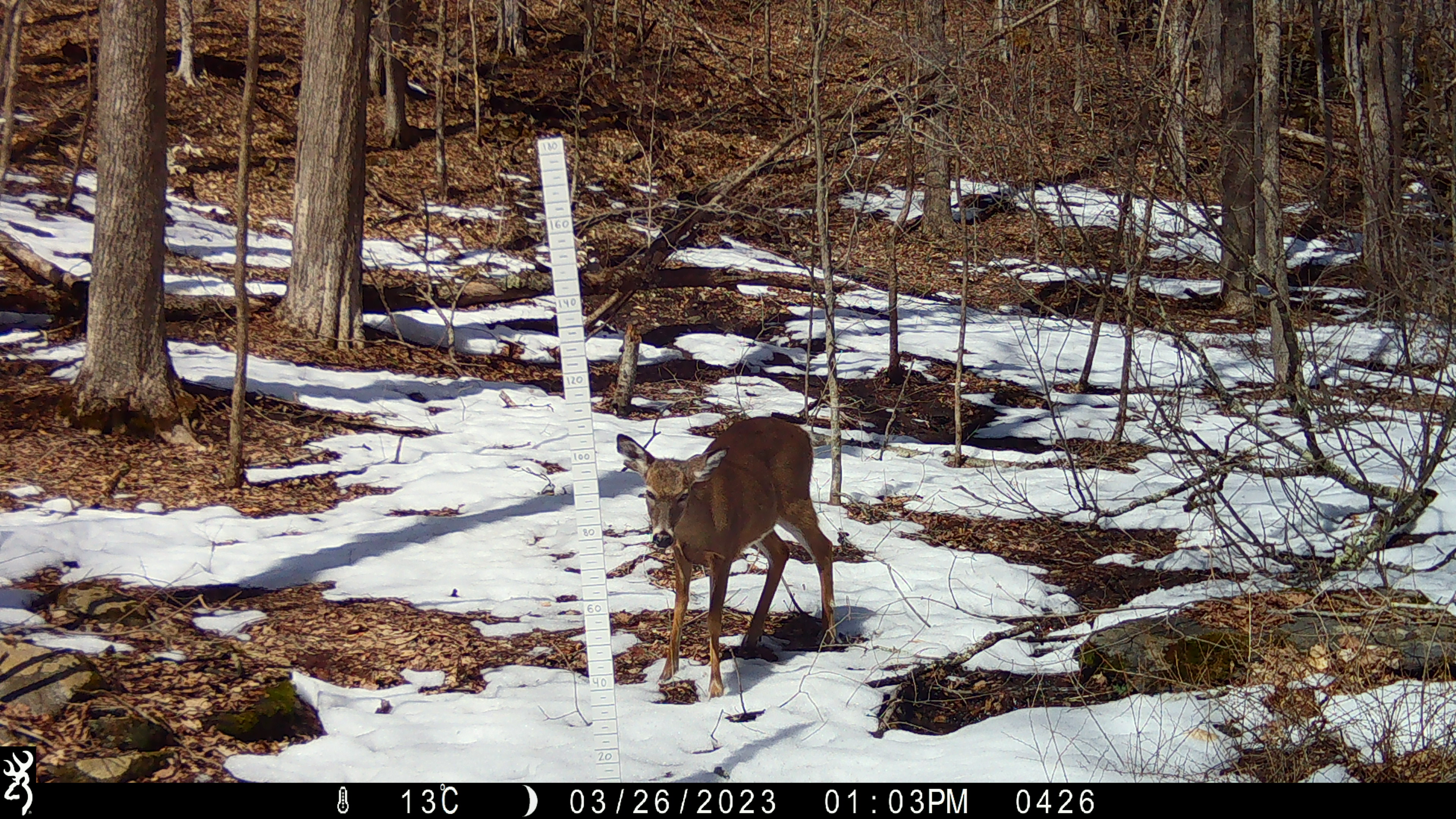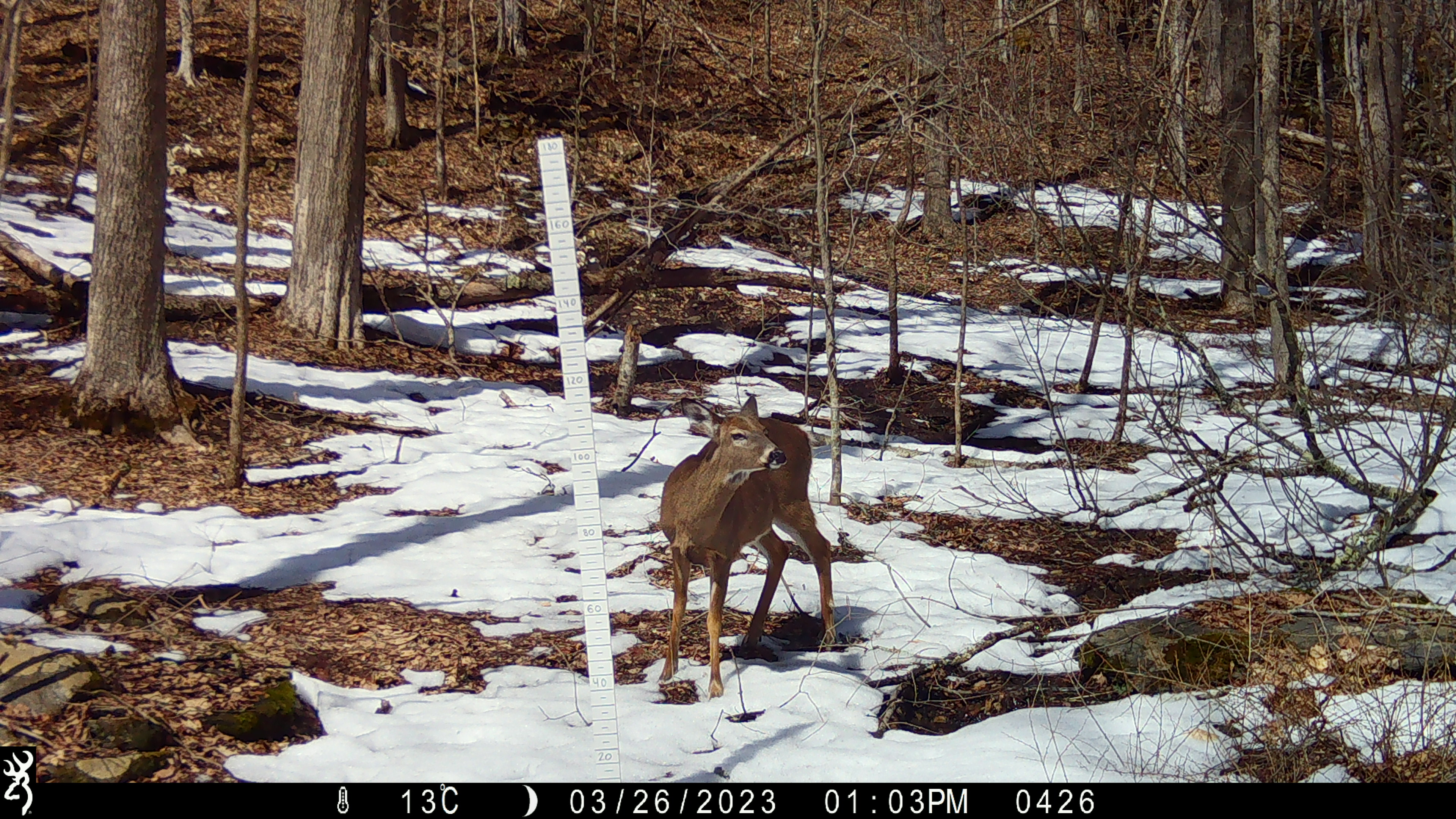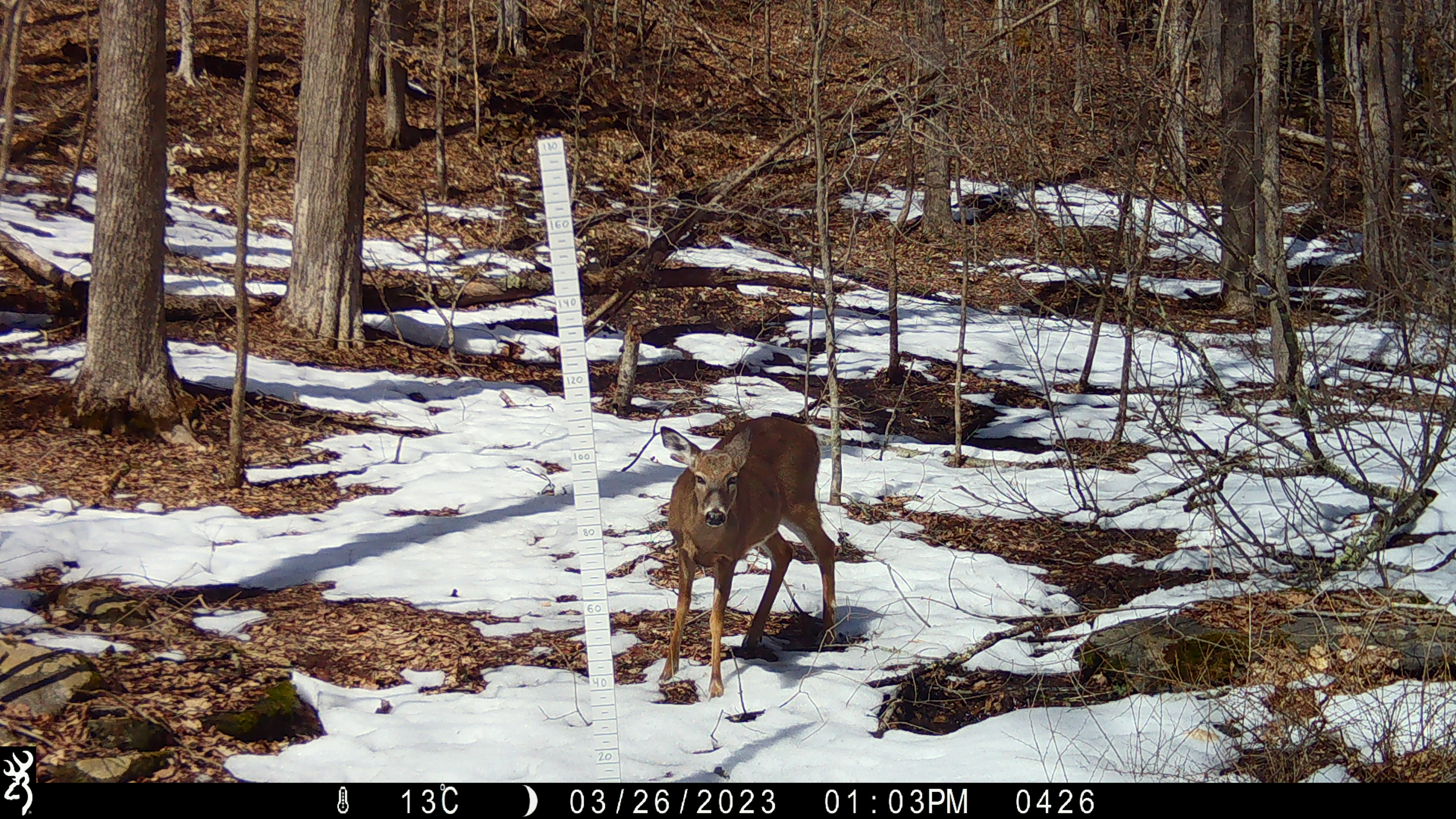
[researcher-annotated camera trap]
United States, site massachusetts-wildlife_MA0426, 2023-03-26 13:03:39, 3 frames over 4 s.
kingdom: Animalia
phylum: Chordata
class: Mammalia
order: Artiodactyla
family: Cervidae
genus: Odocoileus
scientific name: Odocoileus virginianus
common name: white-tailed deer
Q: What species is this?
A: White-tailed deer (Odocoileus virginianus).